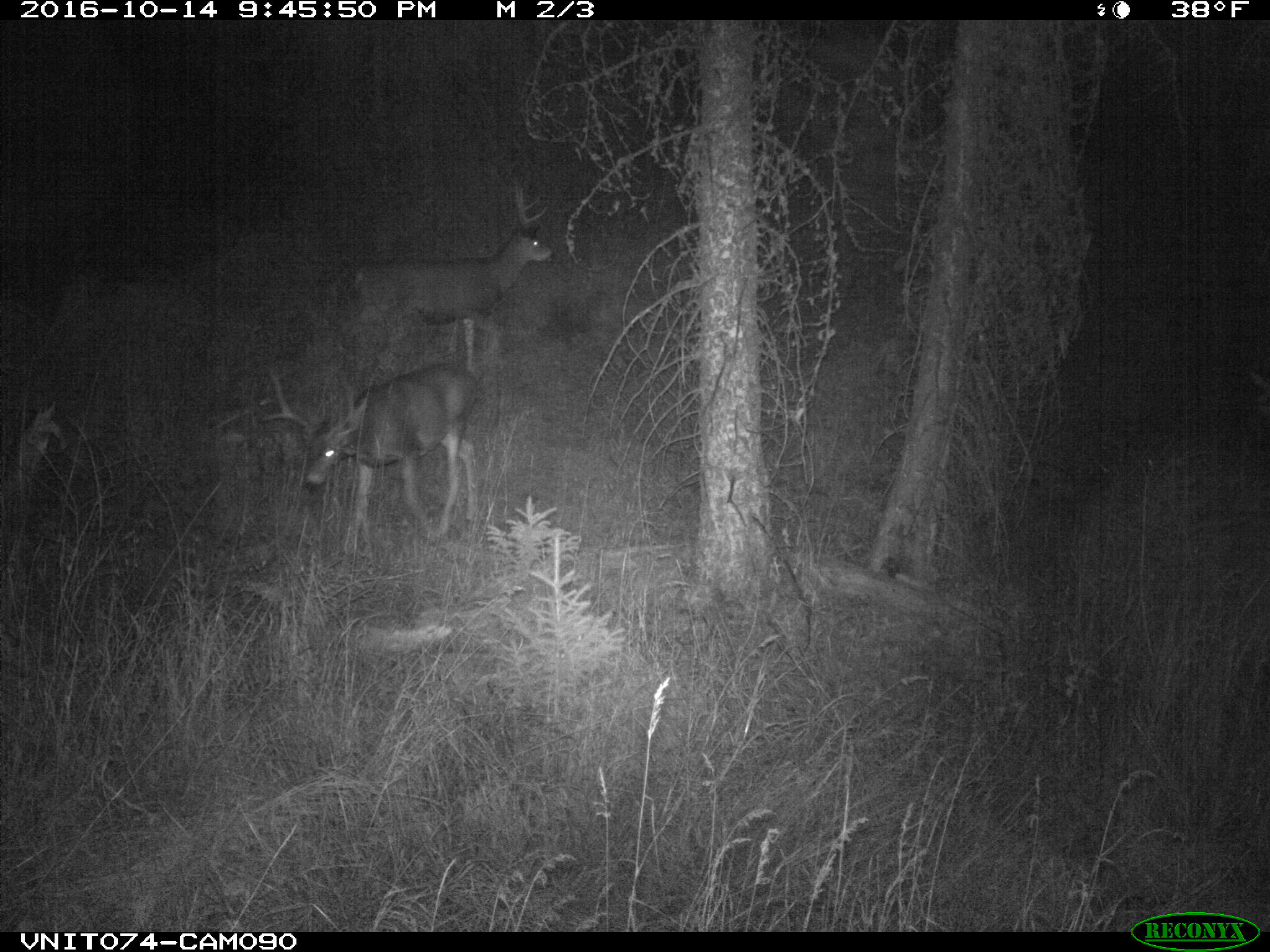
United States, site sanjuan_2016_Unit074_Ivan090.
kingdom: Animalia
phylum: Chordata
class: Mammalia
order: Artiodactyla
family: Cervidae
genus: Odocoileus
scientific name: Odocoileus hemionus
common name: mule deer